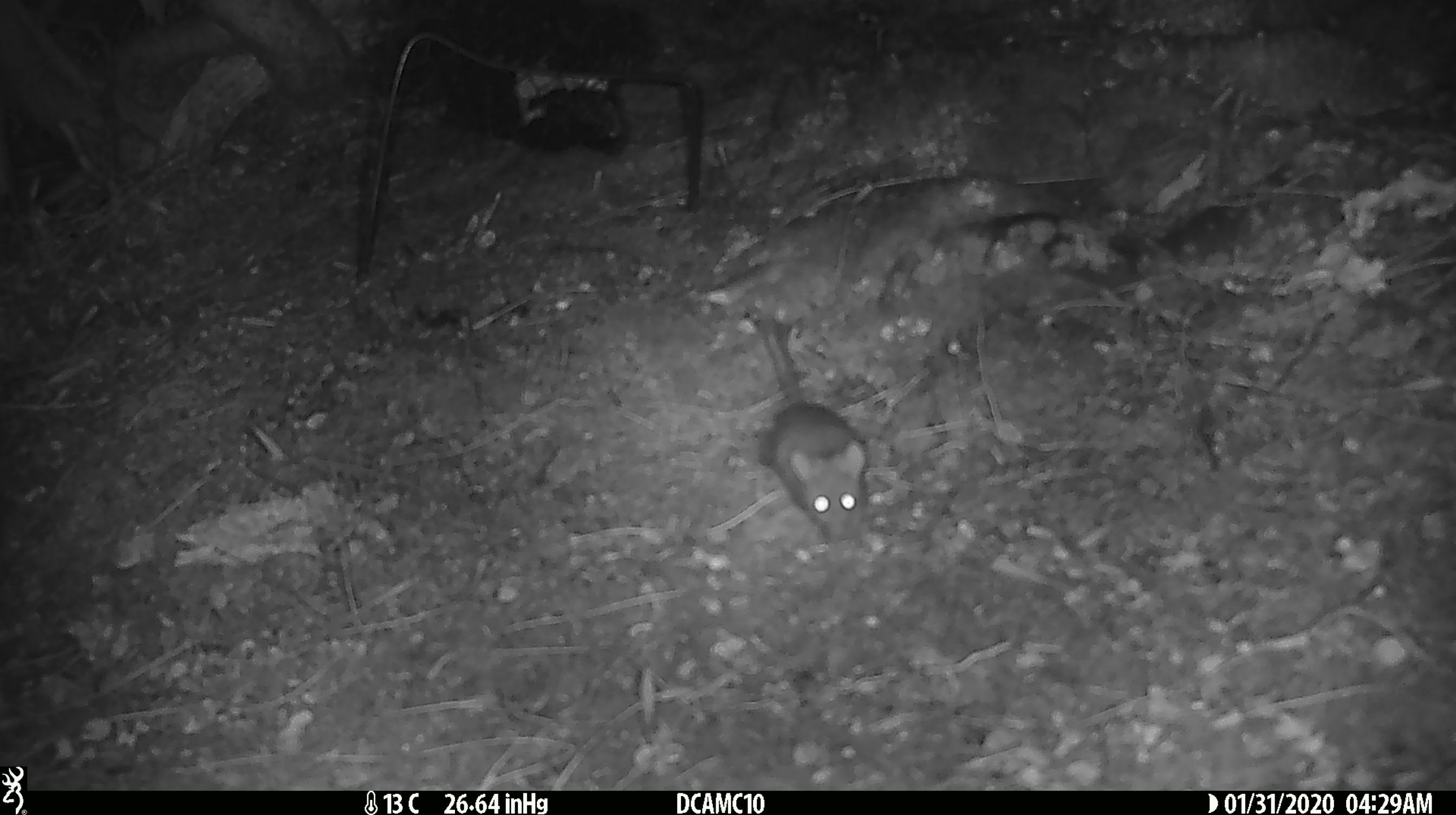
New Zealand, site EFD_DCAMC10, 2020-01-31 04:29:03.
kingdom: Animalia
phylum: Chordata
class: Mammalia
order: Rodentia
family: Muridae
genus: Mus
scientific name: Mus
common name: mouse